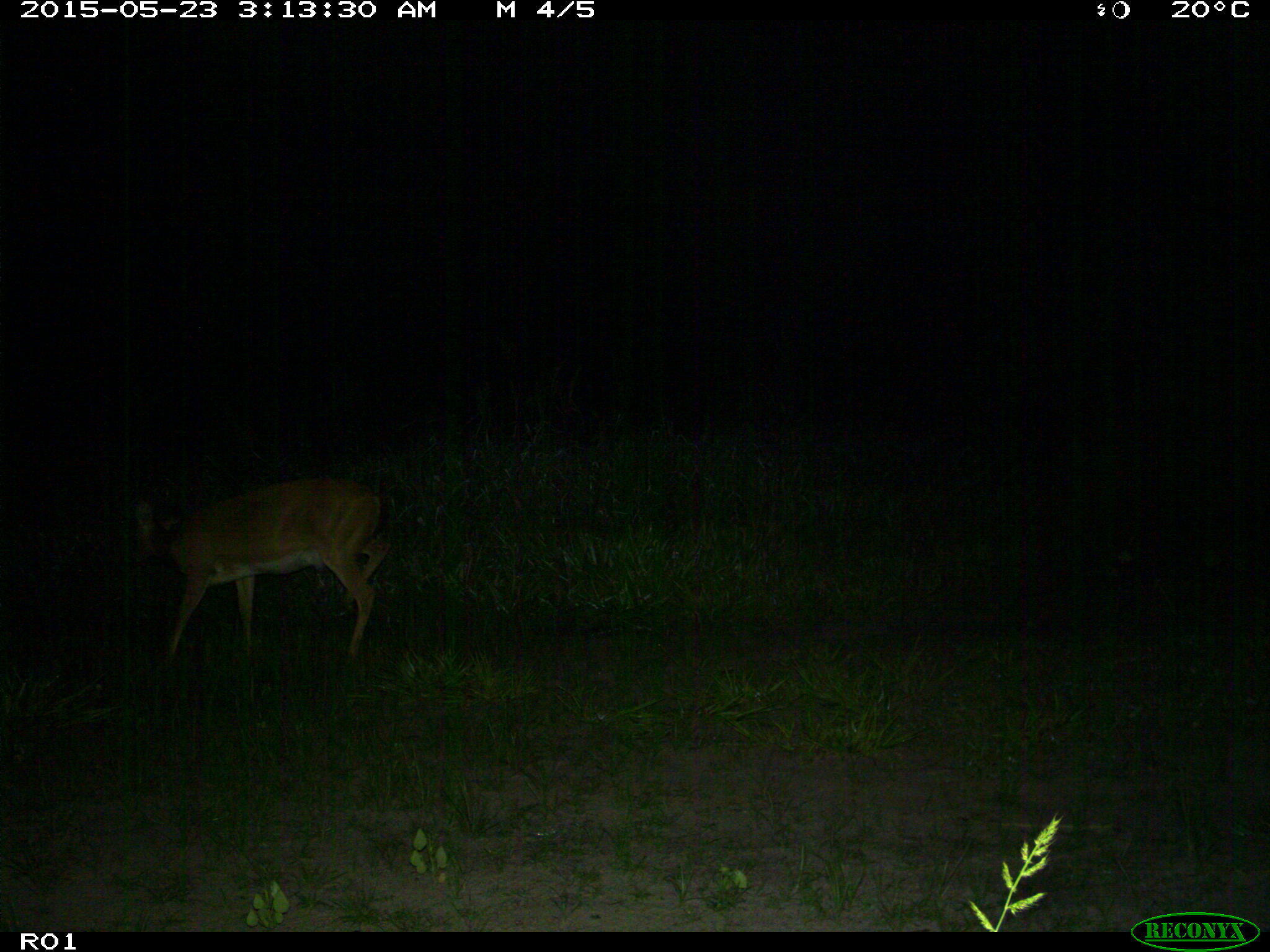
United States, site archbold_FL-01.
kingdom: Animalia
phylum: Chordata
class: Mammalia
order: Artiodactyla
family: Cervidae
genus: Odocoileus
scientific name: Odocoileus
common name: deer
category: unidentified deer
Unidentified deer (deer) (Odocoileus).